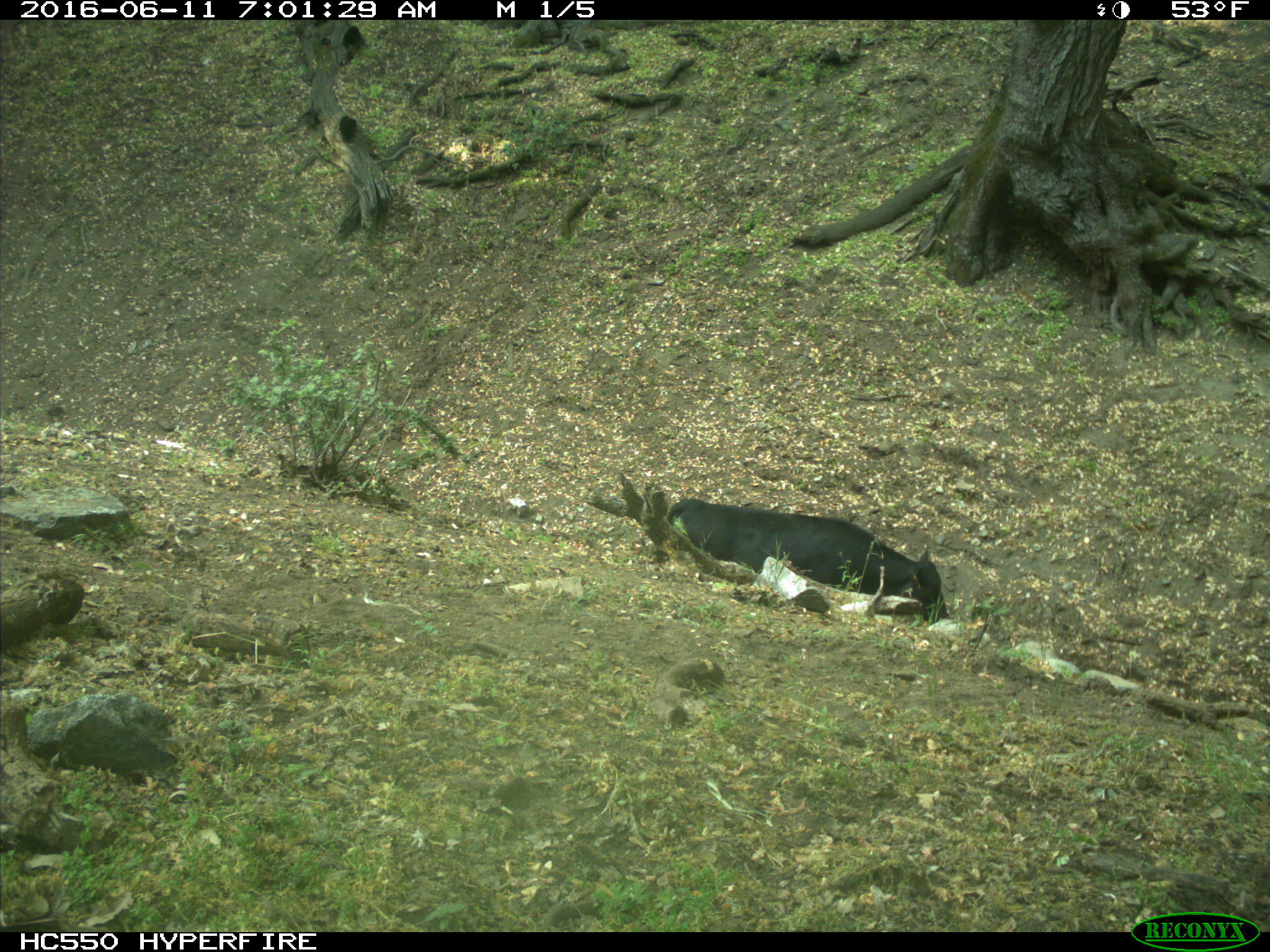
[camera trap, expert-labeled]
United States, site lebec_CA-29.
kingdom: Animalia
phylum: Chordata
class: Mammalia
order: Artiodactyla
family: Bovidae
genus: Bos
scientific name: Bos taurus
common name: domestic cow